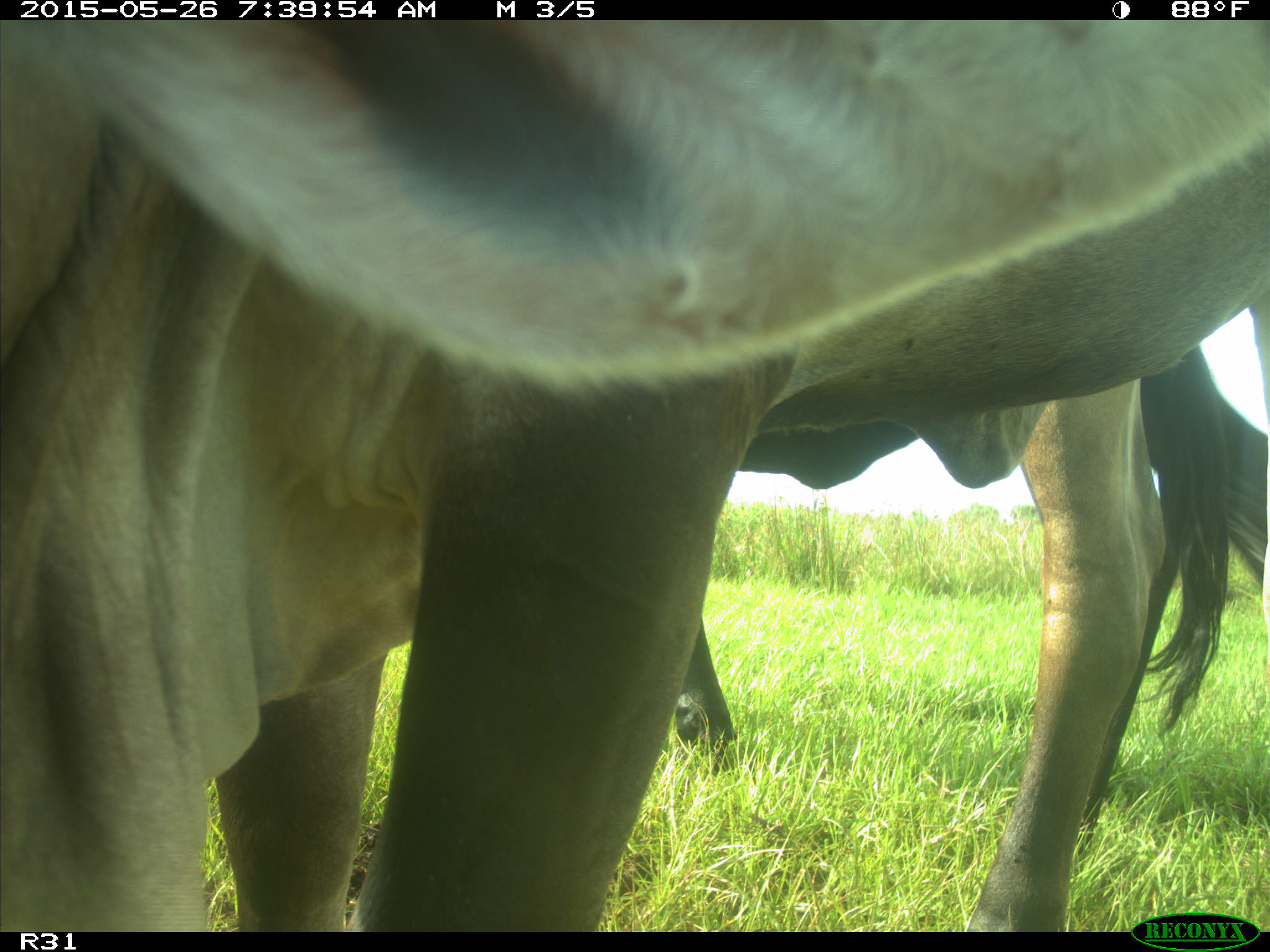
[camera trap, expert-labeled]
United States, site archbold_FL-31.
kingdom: Animalia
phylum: Chordata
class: Mammalia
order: Artiodactyla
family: Bovidae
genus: Bos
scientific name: Bos taurus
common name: domestic cow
Bos taurus (domestic cow).